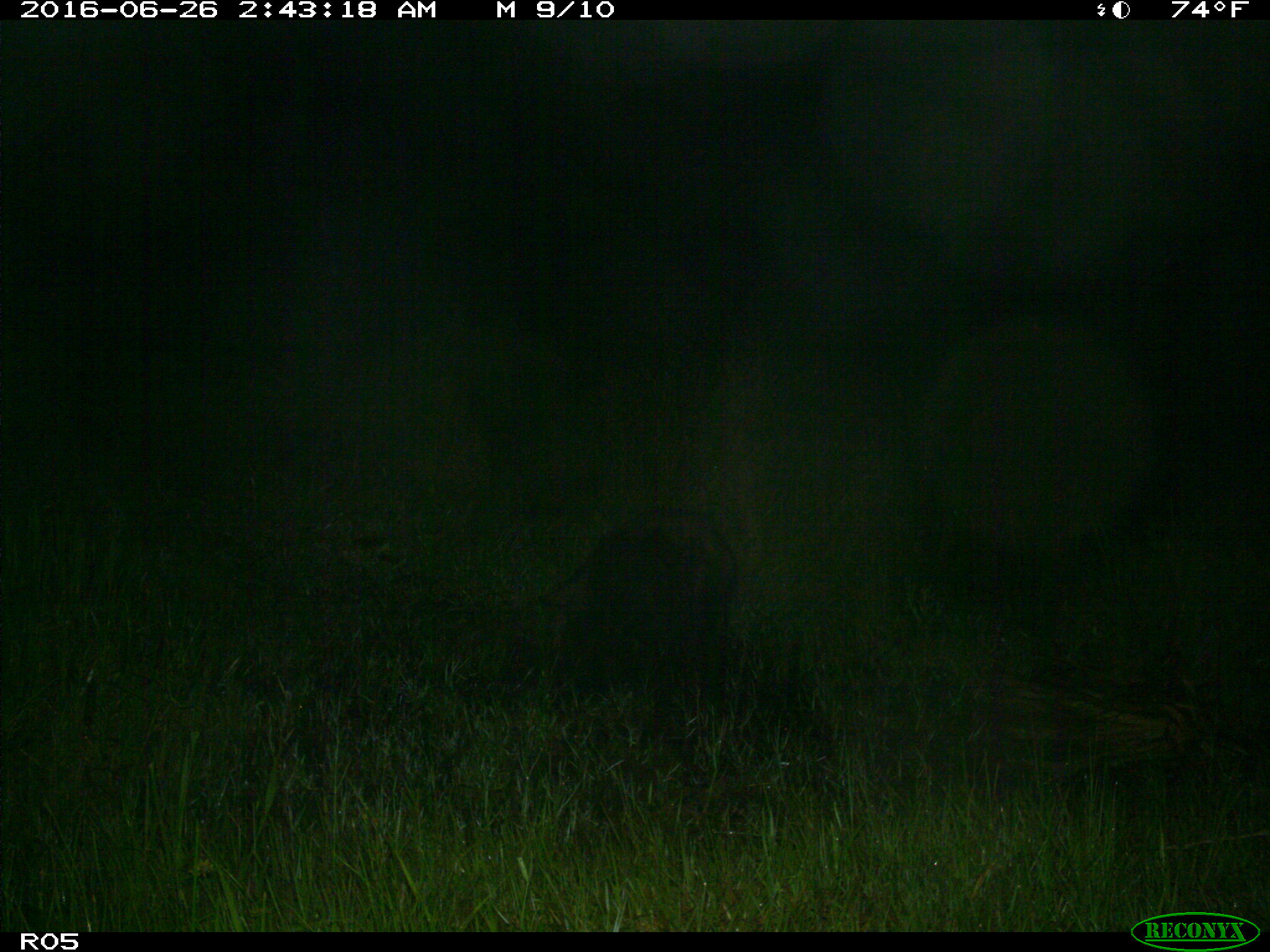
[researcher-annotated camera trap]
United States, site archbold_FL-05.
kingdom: Animalia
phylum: Chordata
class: Mammalia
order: Artiodactyla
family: Suidae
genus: Sus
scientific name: Sus scrofa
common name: wild boar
Sus scrofa (wild boar).